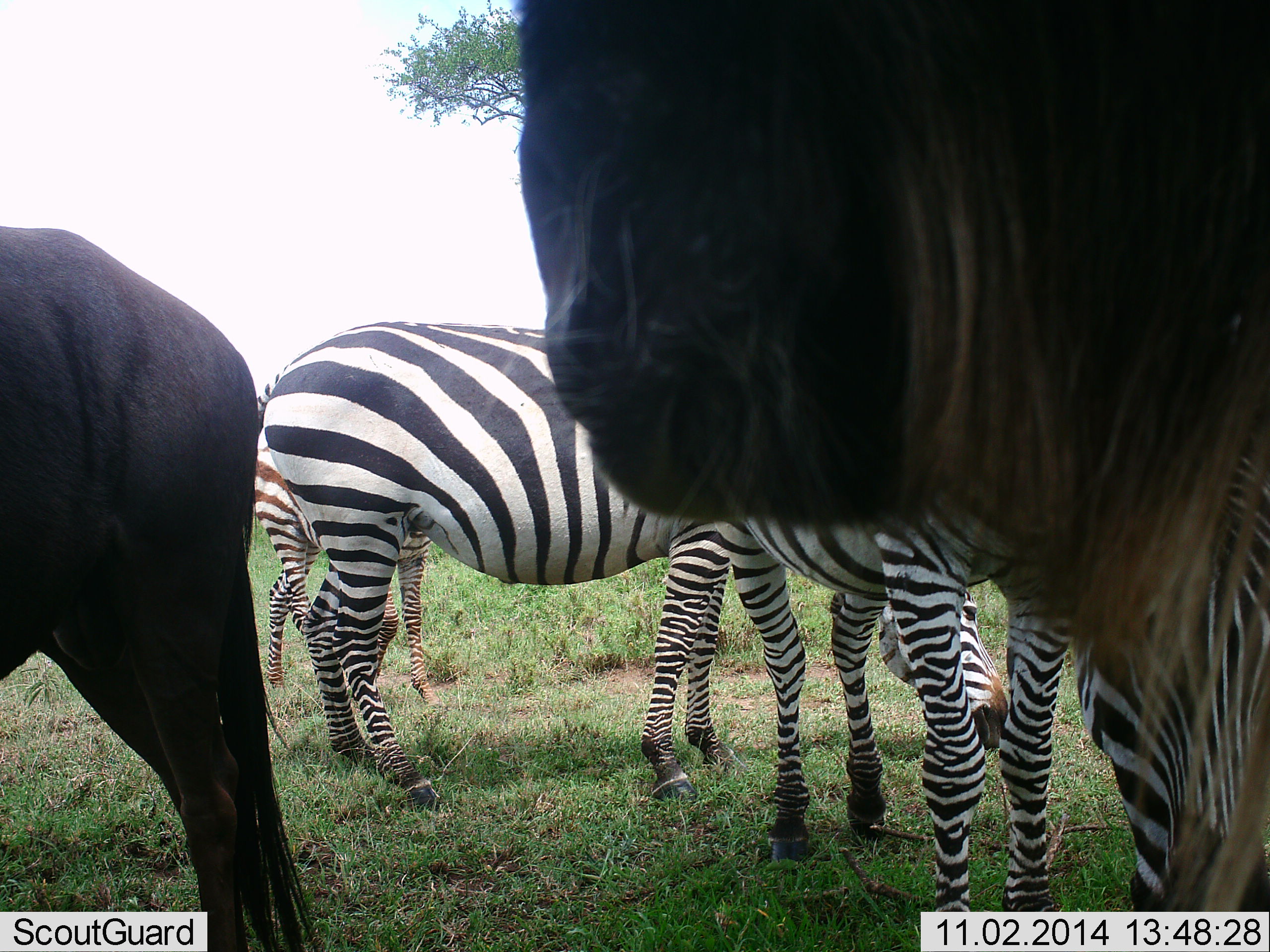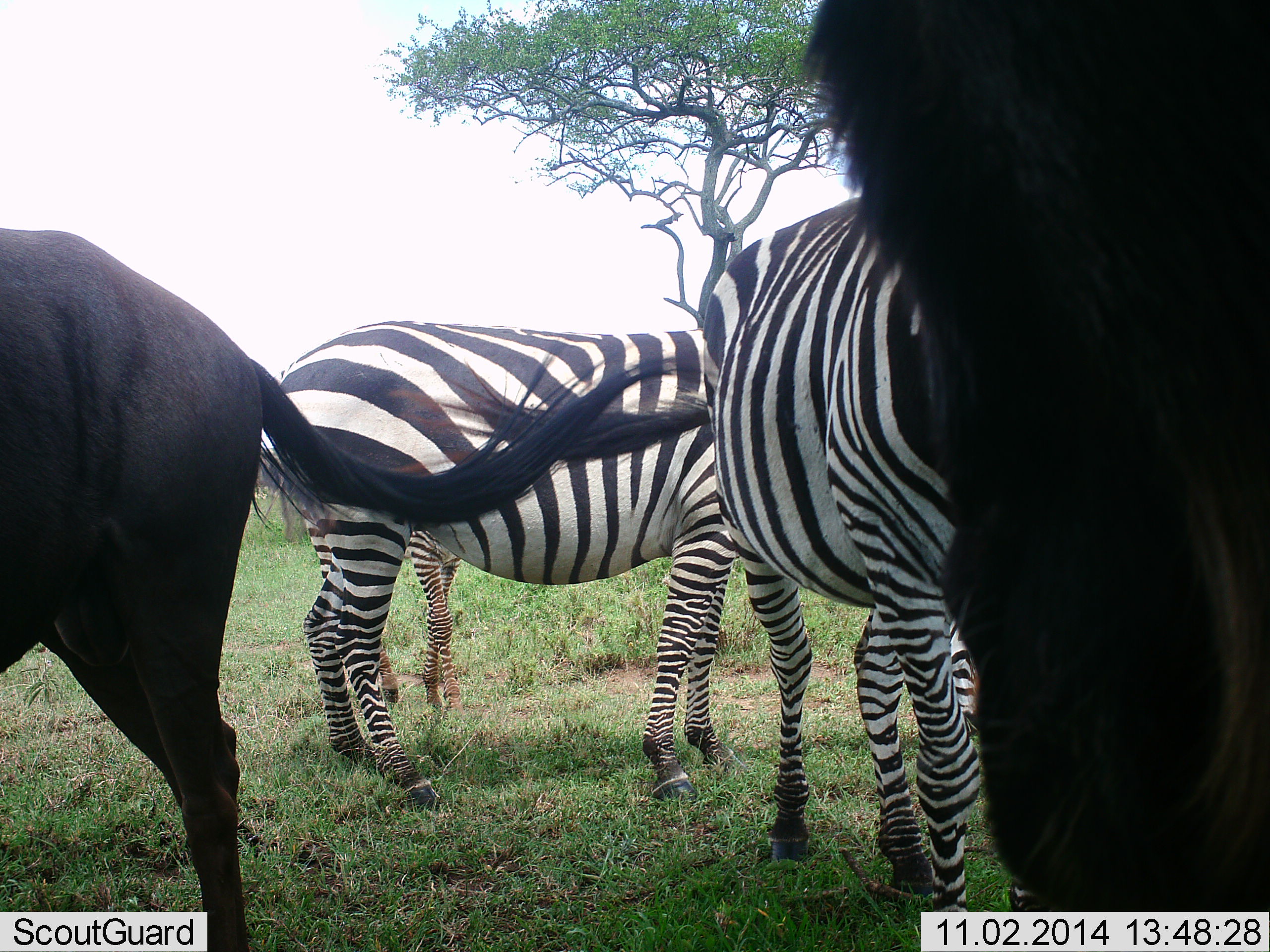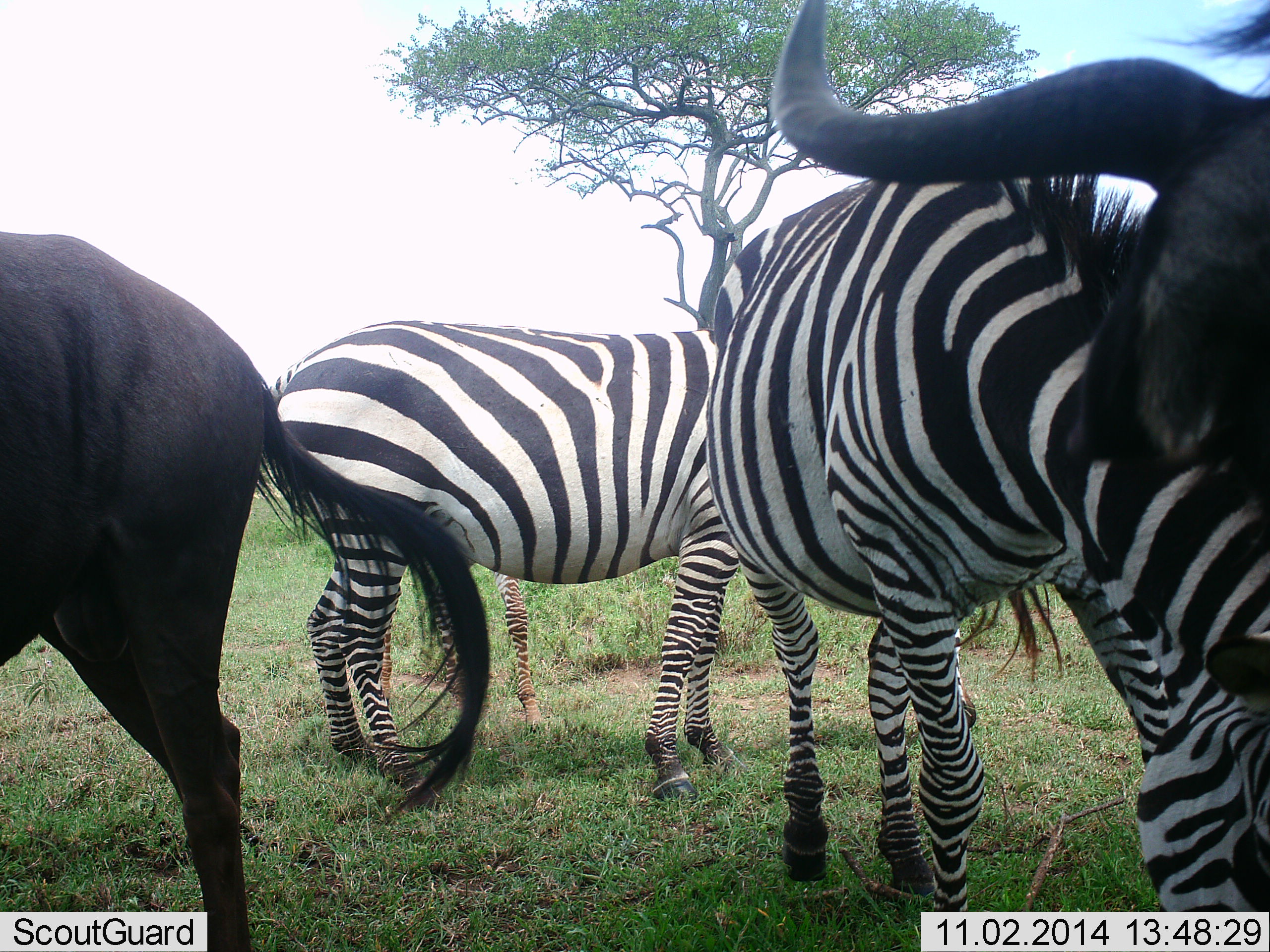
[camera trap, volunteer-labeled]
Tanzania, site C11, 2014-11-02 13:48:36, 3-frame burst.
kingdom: Animalia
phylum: Chordata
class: Mammalia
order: Artiodactyla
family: Bovidae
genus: Connochaetes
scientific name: Connochaetes taurinus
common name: blue wildebeest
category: wildebeest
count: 2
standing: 90%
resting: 10%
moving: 20%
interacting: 0%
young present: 0%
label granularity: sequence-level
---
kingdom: Animalia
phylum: Chordata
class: Mammalia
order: Perissodactyla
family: Equidae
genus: Equus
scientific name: Equus quagga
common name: plains zebra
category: zebra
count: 3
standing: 91%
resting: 9%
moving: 9%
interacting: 0%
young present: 36%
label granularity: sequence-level